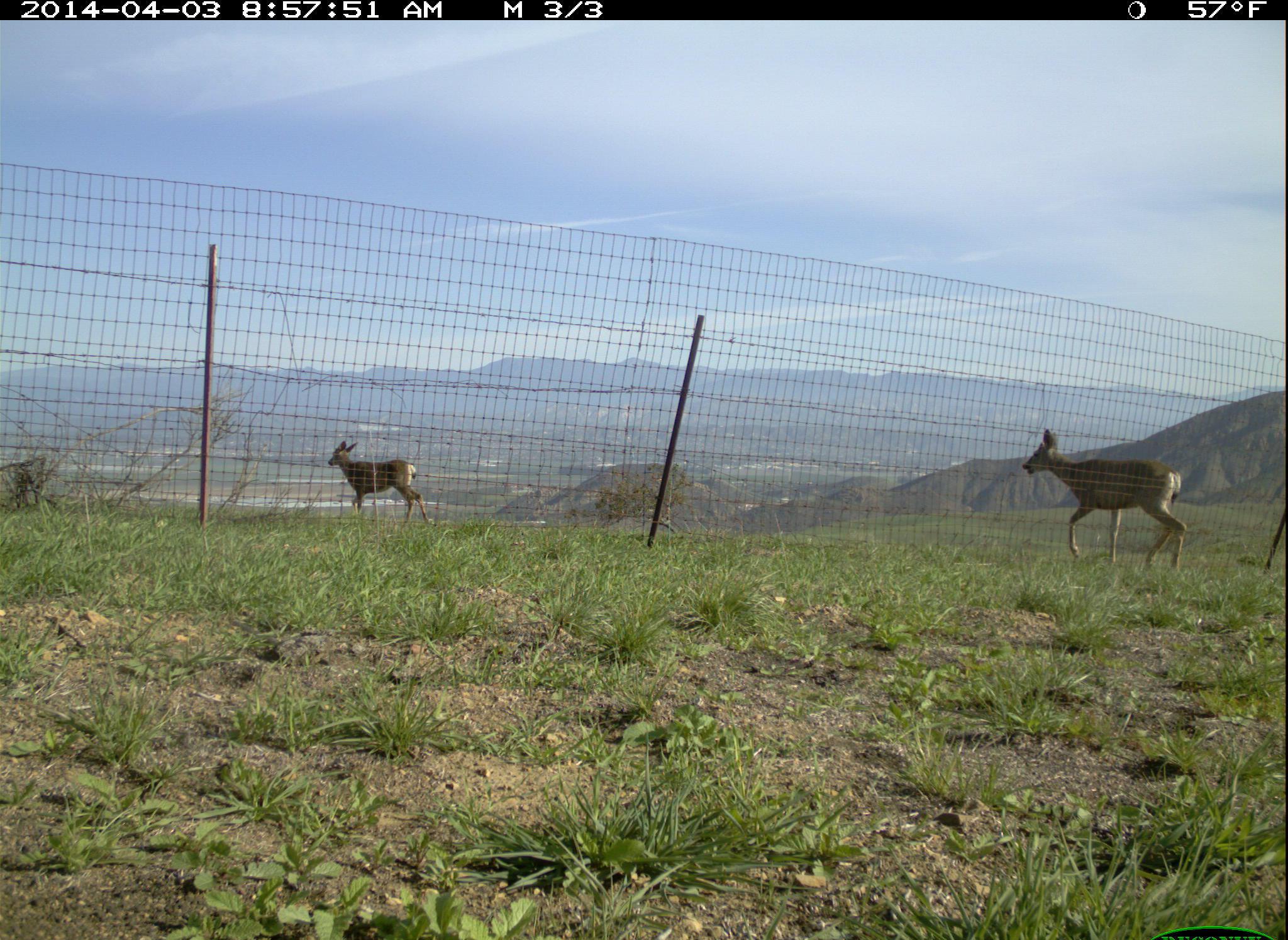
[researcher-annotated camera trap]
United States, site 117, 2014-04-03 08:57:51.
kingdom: Animalia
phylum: Chordata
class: Mammalia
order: Artiodactyla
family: Cervidae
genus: Odocoileus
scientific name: Odocoileus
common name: deer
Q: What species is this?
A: Deer (Odocoileus).